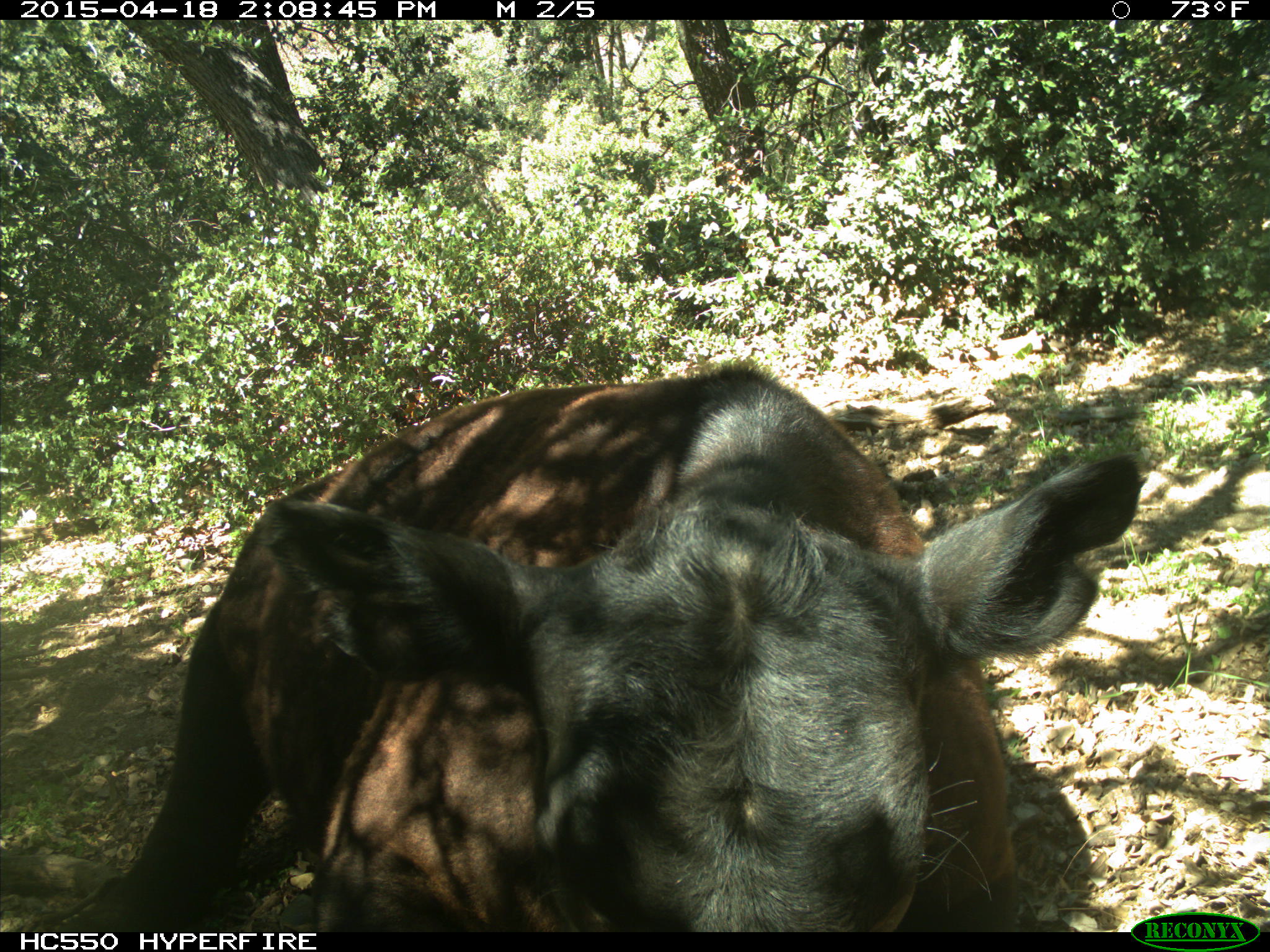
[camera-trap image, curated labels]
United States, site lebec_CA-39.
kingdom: Animalia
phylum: Chordata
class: Mammalia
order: Artiodactyla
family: Bovidae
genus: Bos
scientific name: Bos taurus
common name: domestic cow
Bos taurus (domestic cow).